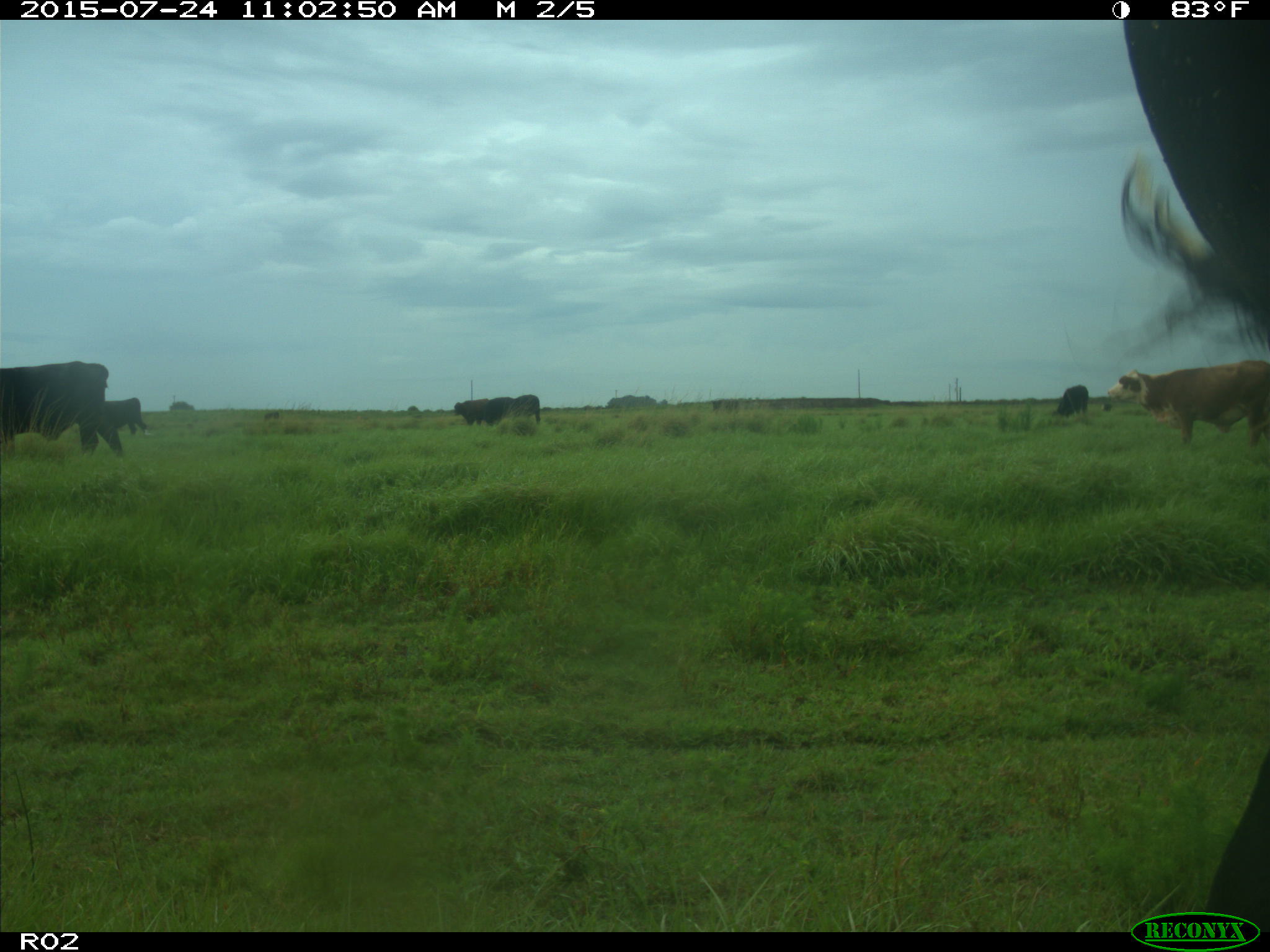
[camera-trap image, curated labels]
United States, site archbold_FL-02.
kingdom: Animalia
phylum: Chordata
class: Mammalia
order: Artiodactyla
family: Bovidae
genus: Bos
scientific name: Bos taurus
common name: domestic cow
Bos taurus (domestic cow).